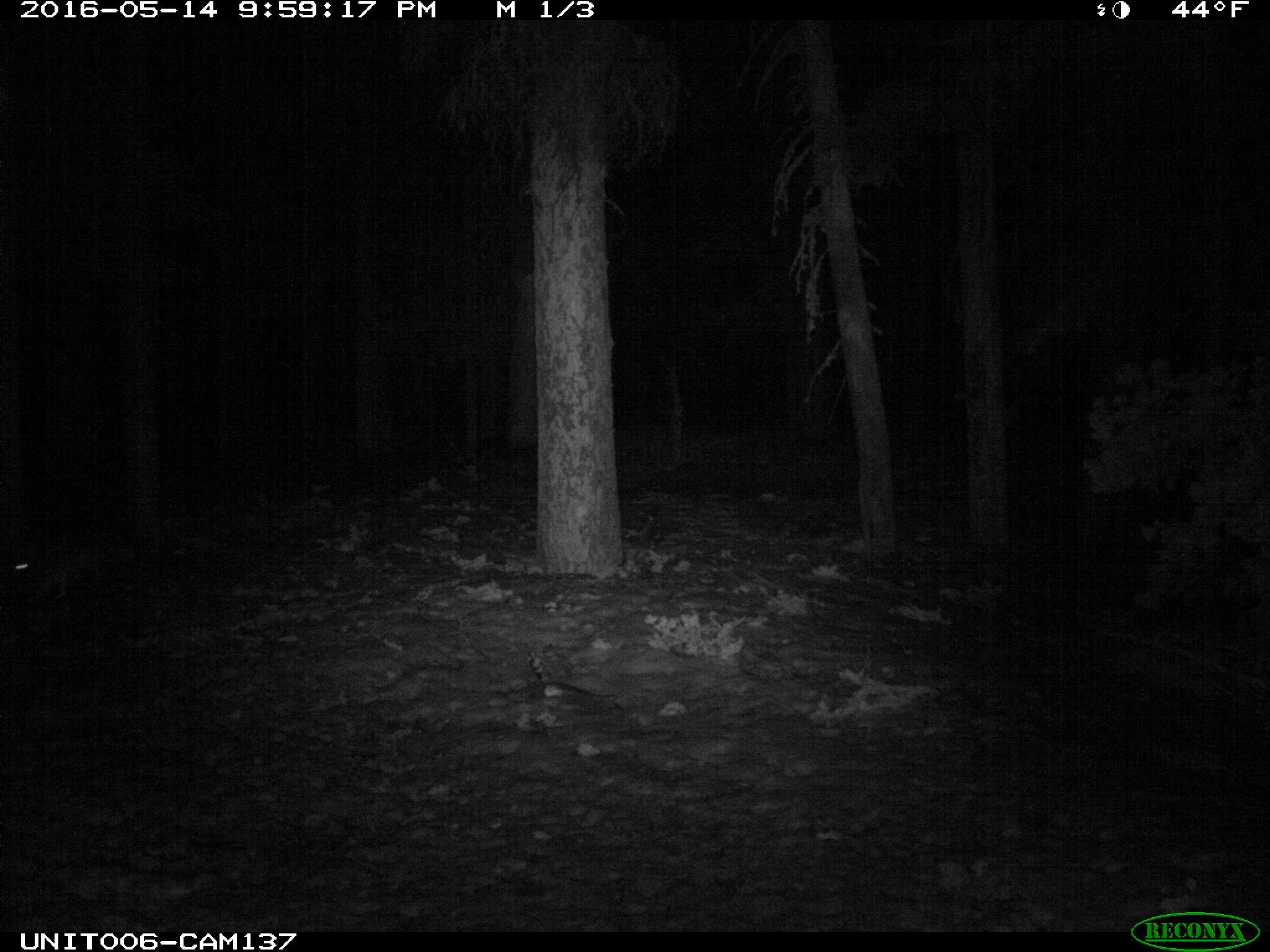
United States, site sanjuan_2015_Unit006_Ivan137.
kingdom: Animalia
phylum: Chordata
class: Mammalia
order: Lagomorpha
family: Leporidae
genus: Lepus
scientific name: Lepus americanus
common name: snowshoe hare